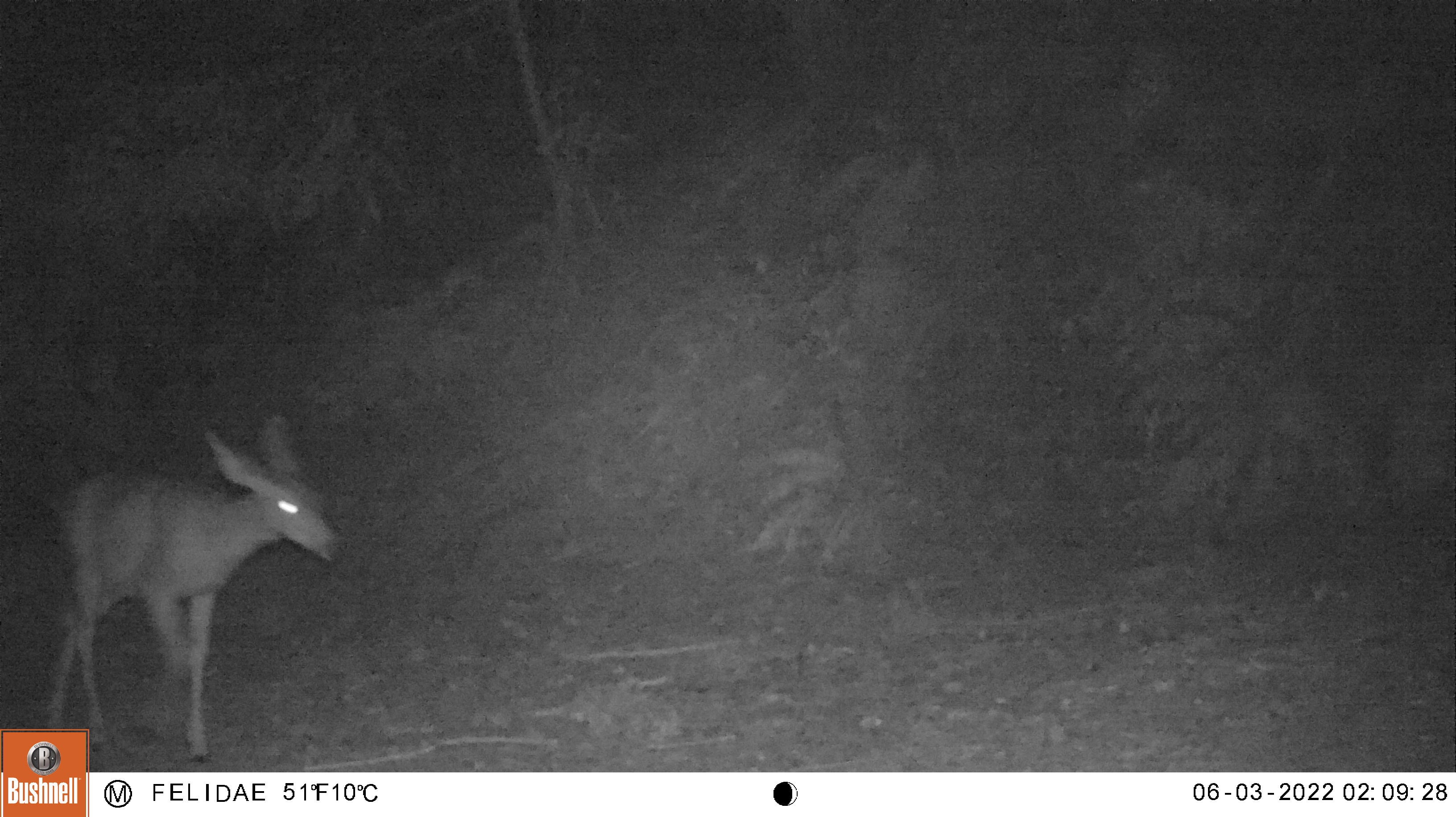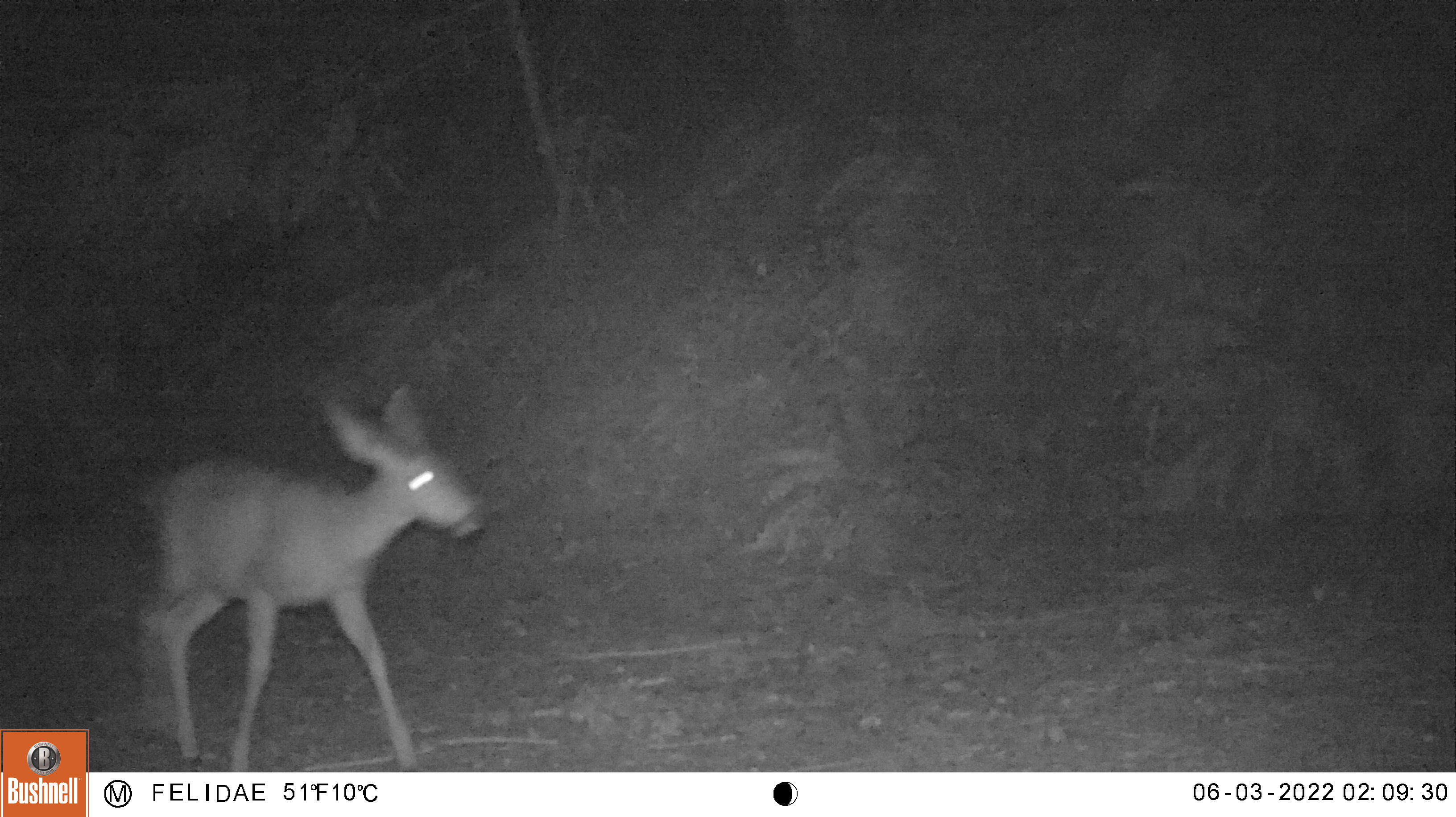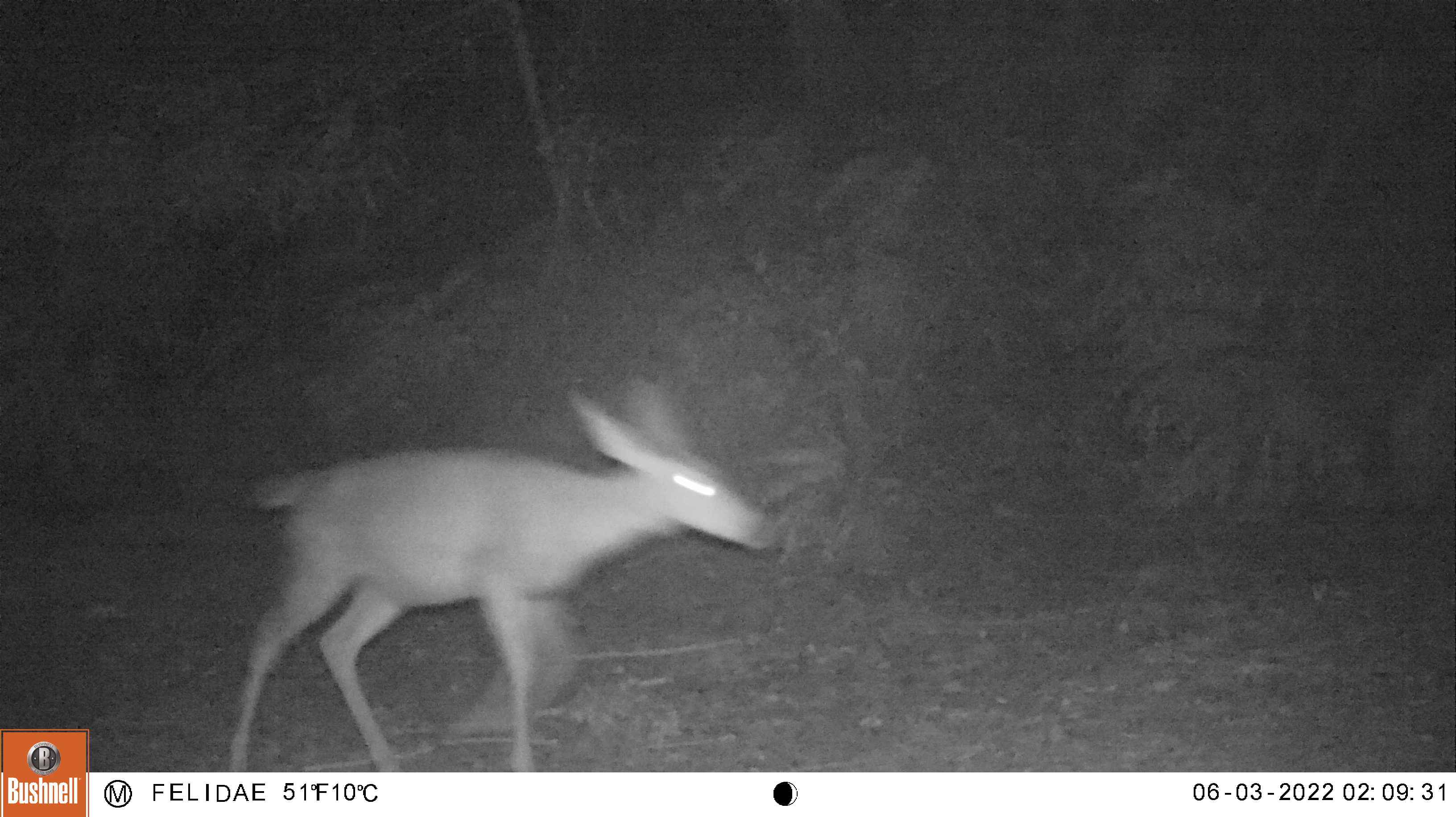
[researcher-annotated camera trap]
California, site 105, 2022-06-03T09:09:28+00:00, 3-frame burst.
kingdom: Animalia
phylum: Chordata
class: Mammalia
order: Artiodactyla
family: Cervidae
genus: Odocoileus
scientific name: Odocoileus hemionus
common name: mule deer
Mule deer (Odocoileus hemionus).